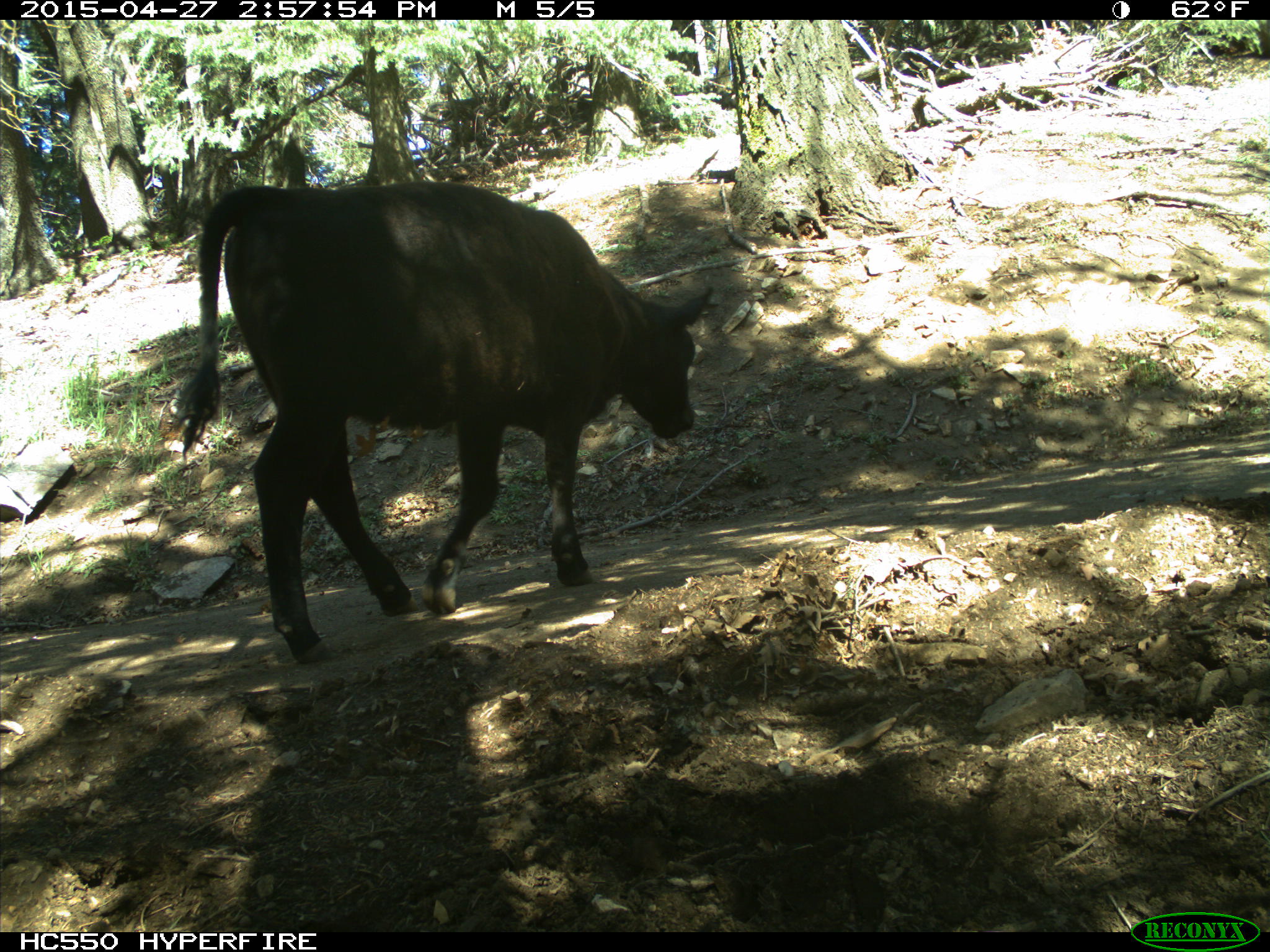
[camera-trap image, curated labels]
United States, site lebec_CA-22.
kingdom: Animalia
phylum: Chordata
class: Mammalia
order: Artiodactyla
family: Bovidae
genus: Bos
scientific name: Bos taurus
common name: domestic cow